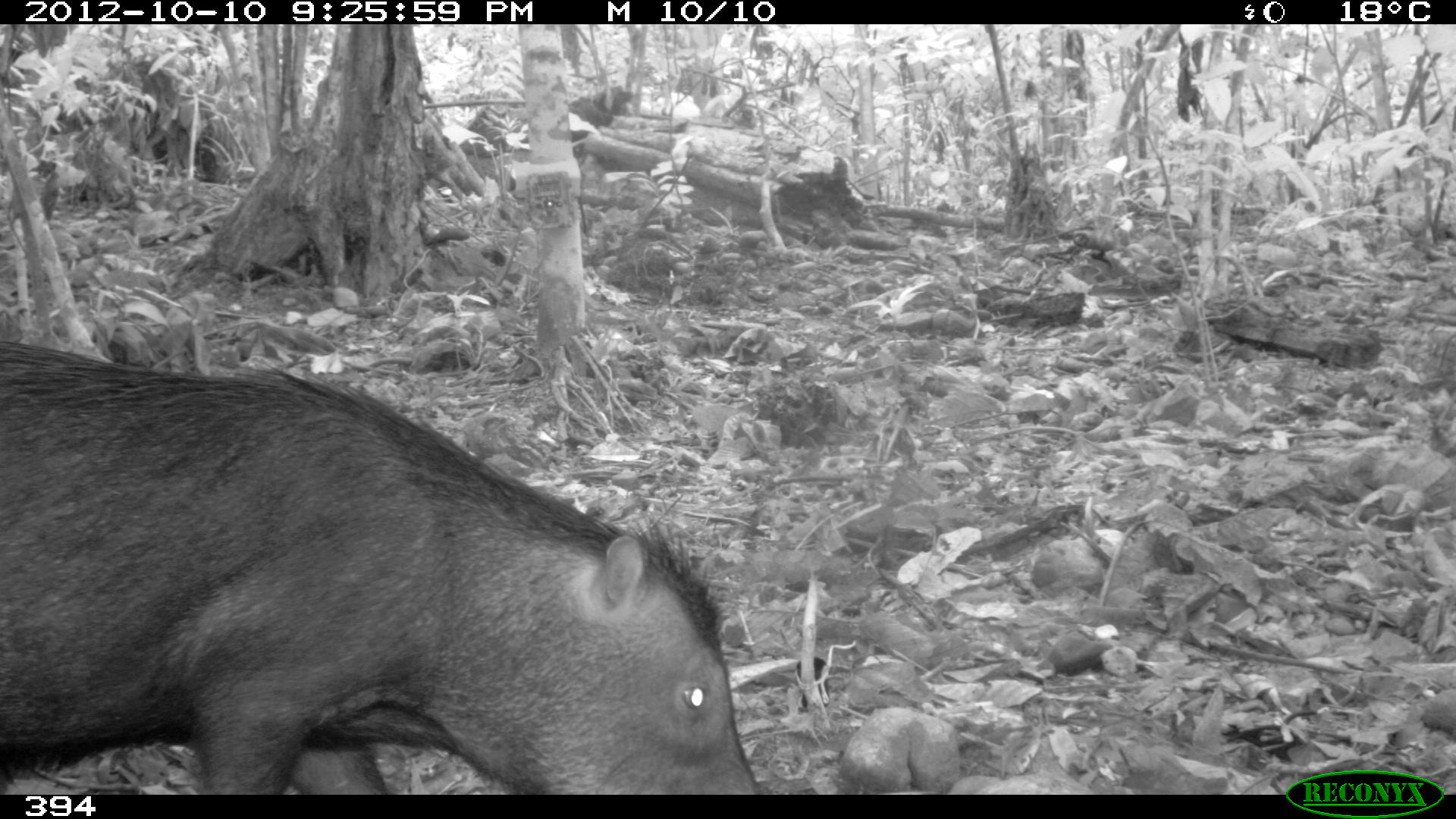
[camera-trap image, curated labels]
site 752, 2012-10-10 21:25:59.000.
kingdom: Animalia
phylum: Chordata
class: Mammalia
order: Artiodactyla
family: Tayassuidae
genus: Tayassu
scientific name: Tayassu pecari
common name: white-lipped peccary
Tayassu pecari (white-lipped peccary).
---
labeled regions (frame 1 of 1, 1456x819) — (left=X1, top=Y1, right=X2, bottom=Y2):
tayassu pecari: (left=0, top=340, right=762, bottom=794)